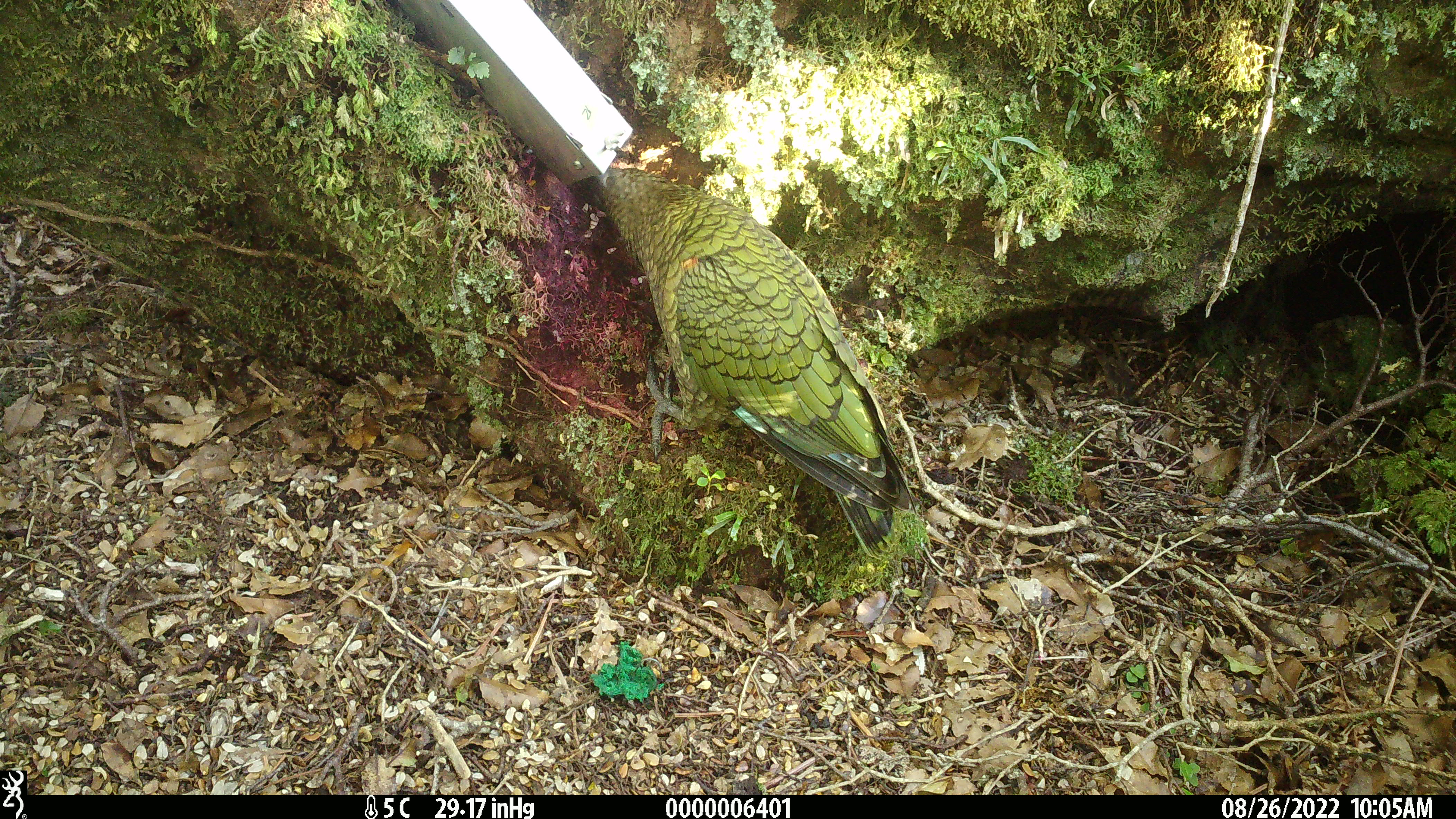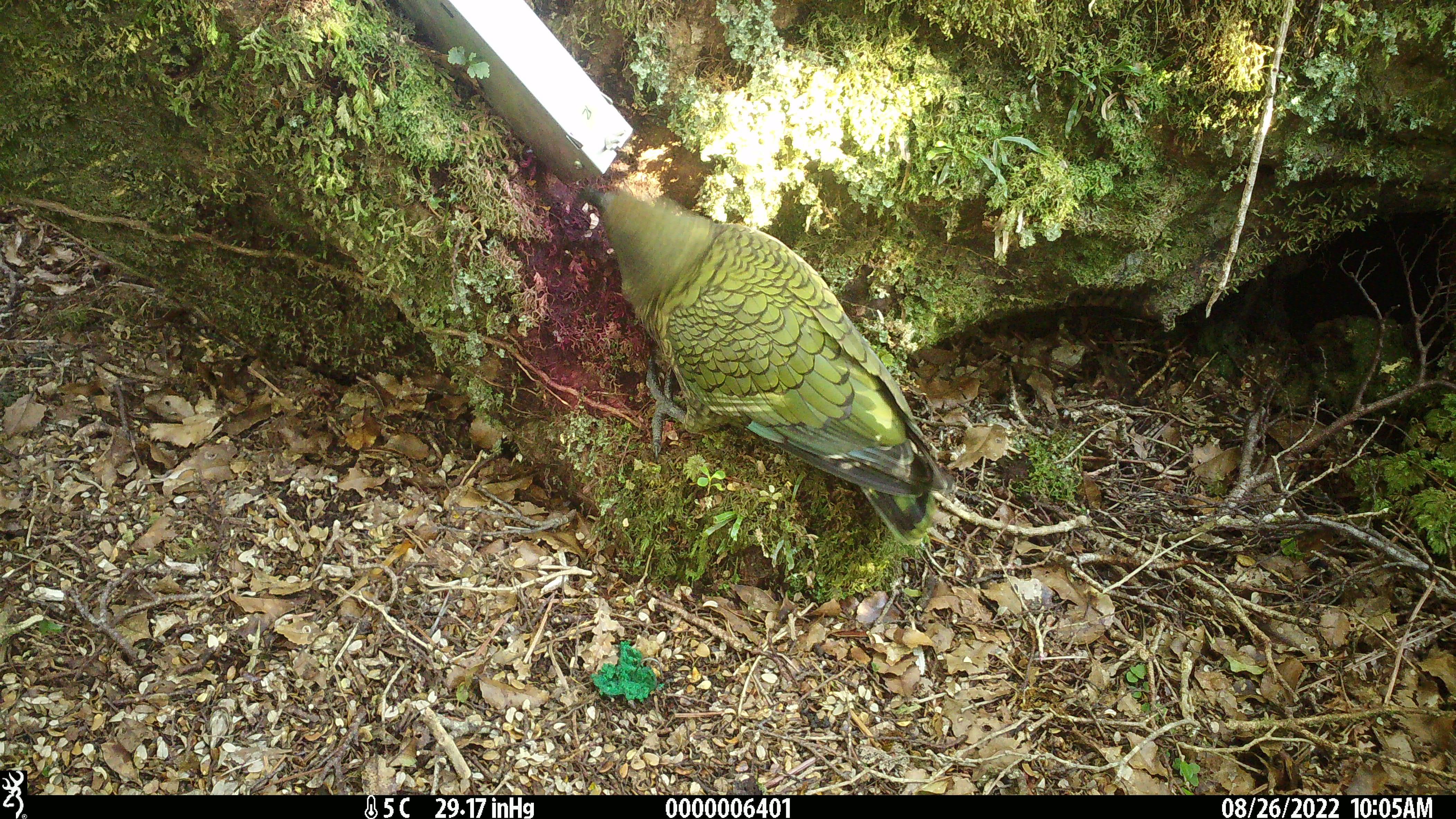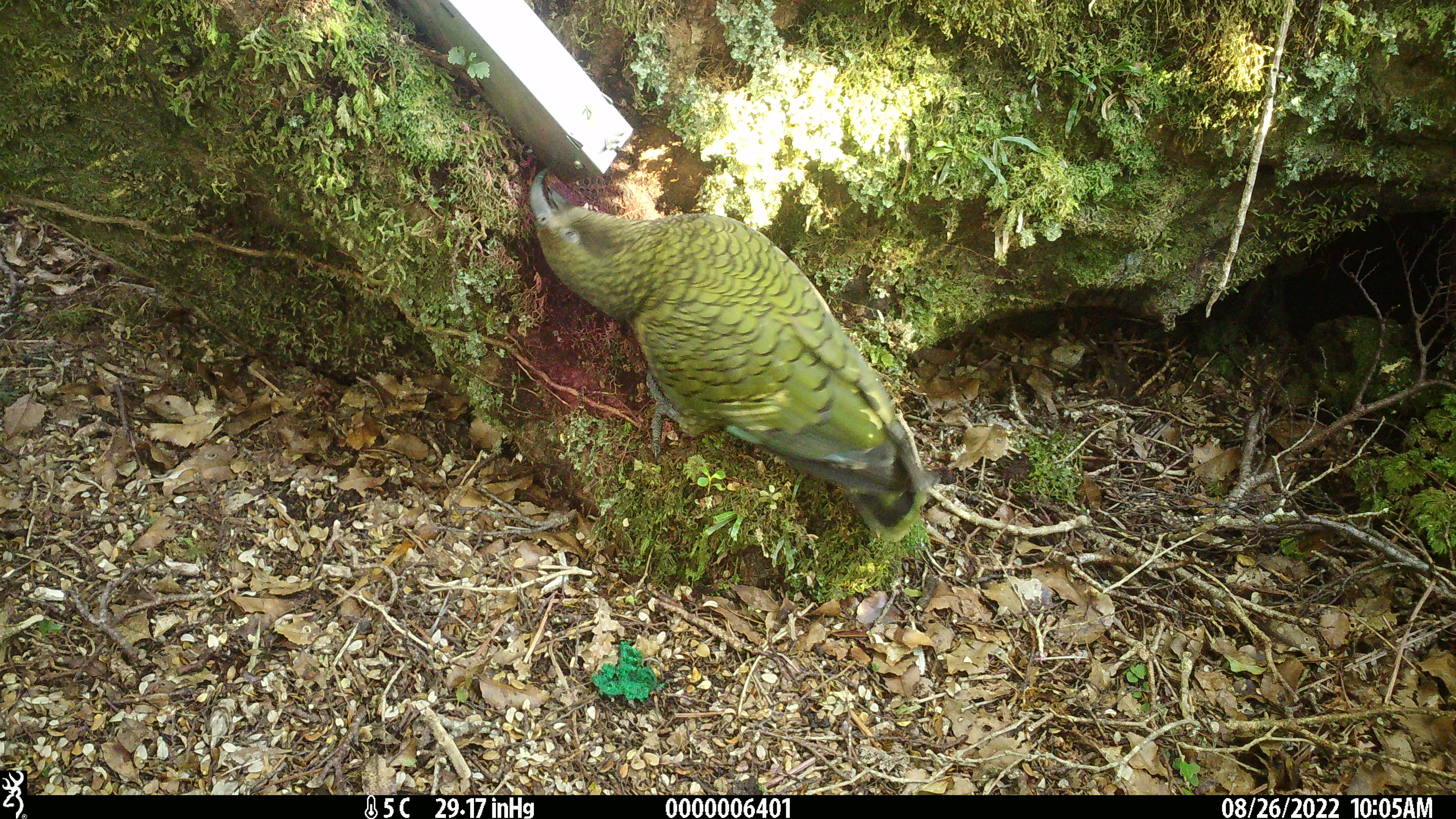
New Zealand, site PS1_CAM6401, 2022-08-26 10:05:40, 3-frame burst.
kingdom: Animalia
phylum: Chordata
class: Aves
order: Psittaciformes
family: Strigopidae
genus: Nestor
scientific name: Nestor notabilis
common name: kea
Kea (Nestor notabilis).